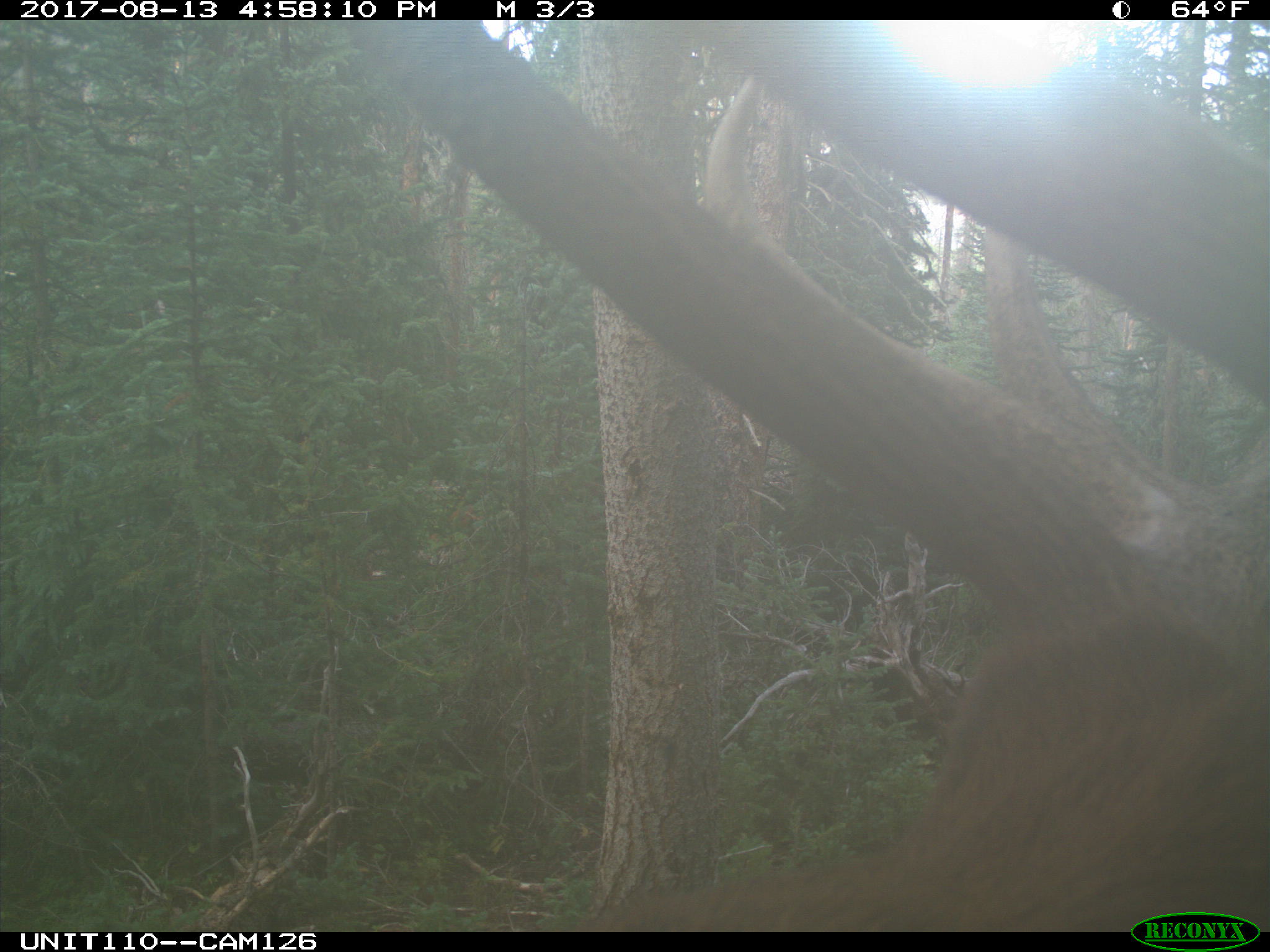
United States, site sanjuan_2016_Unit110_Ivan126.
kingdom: Animalia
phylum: Chordata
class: Mammalia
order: Artiodactyla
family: Cervidae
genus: Cervus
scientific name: Cervus elaphus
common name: red deer